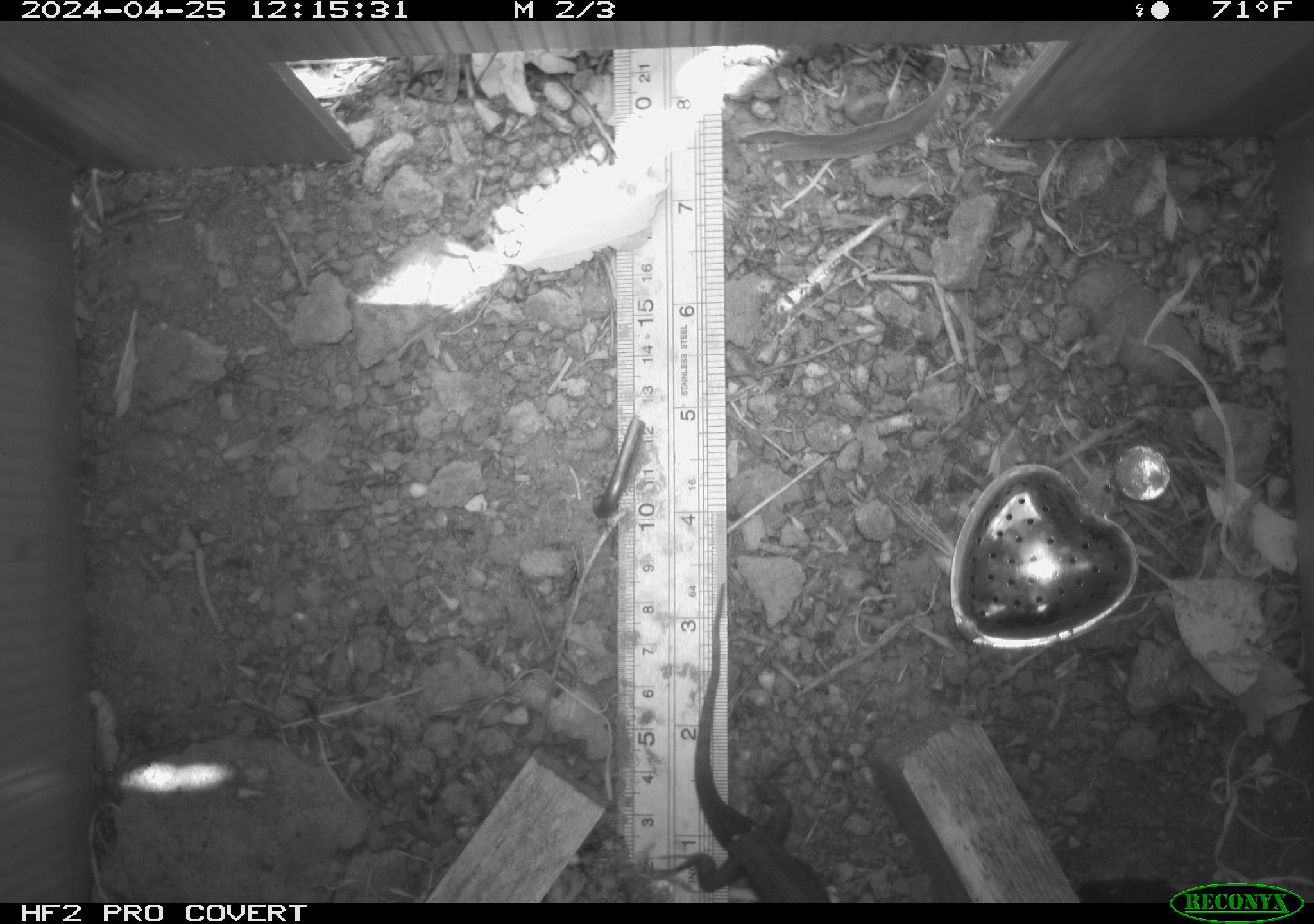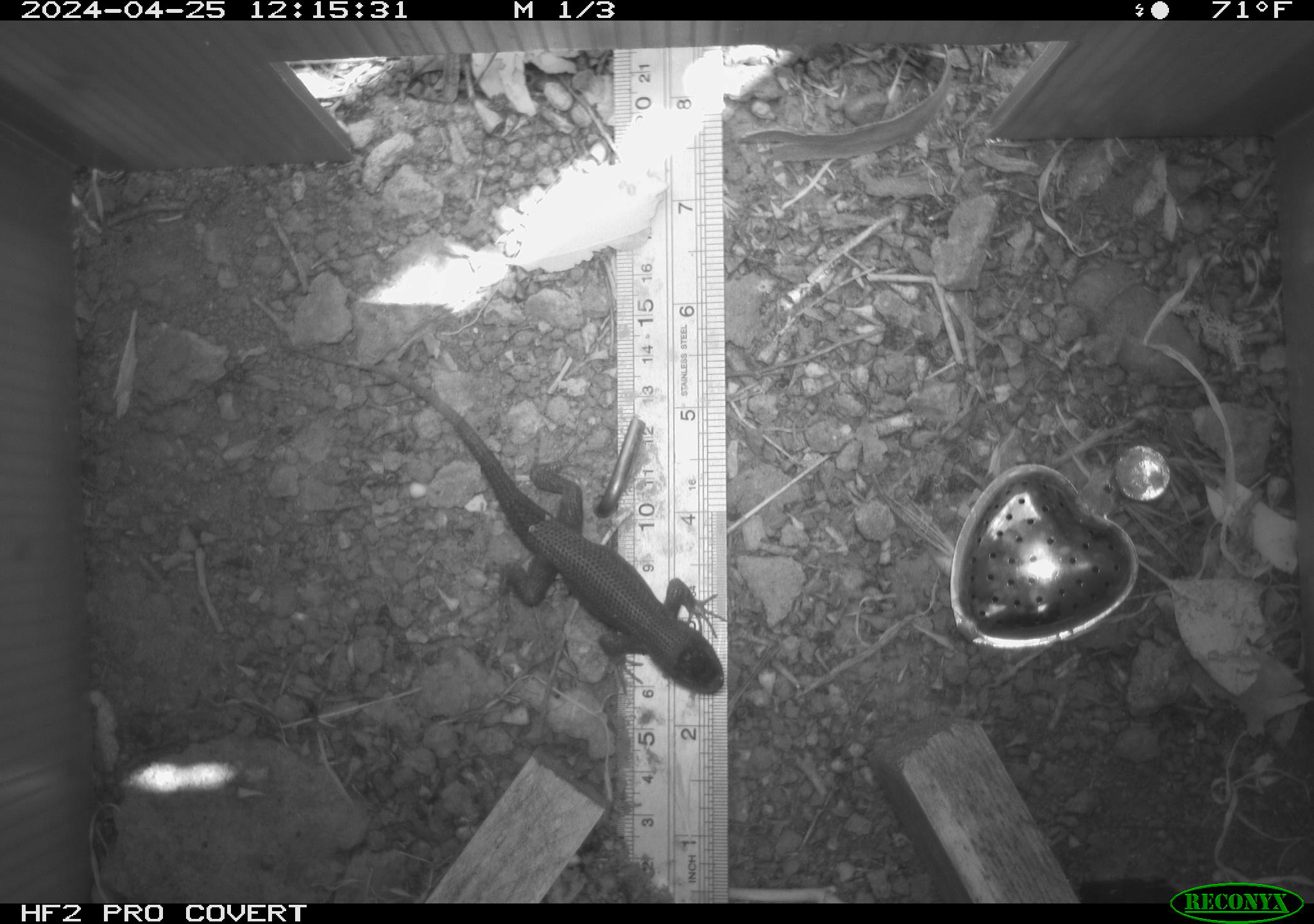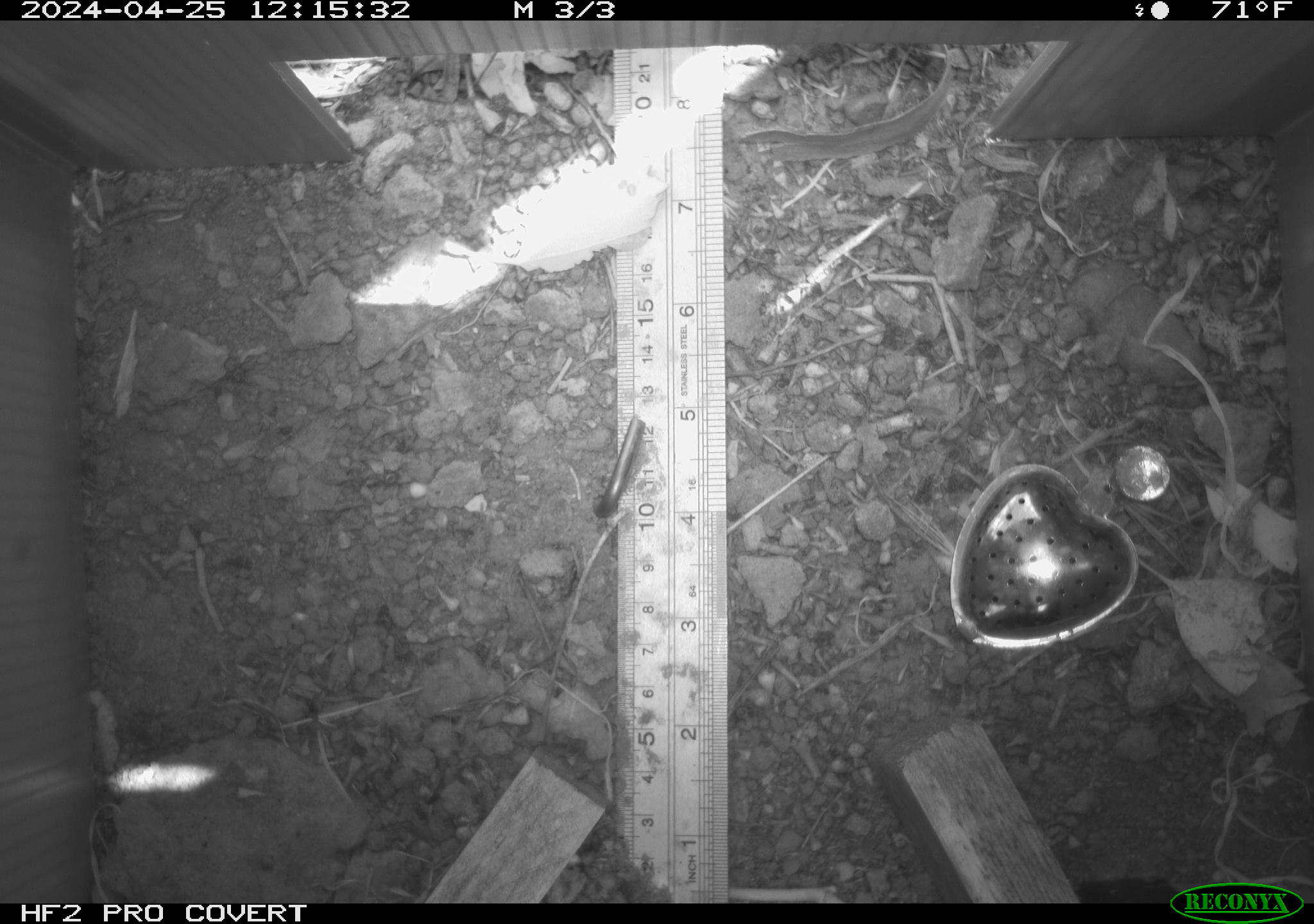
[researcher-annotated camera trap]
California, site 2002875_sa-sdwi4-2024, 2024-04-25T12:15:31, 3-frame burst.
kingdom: Animalia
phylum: Chordata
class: Reptilia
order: Squamata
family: Phrynosomatidae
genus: Sceloporus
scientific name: Sceloporus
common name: spiny lizards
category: sceloporus species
Sceloporus species (spiny lizards) (Sceloporus).